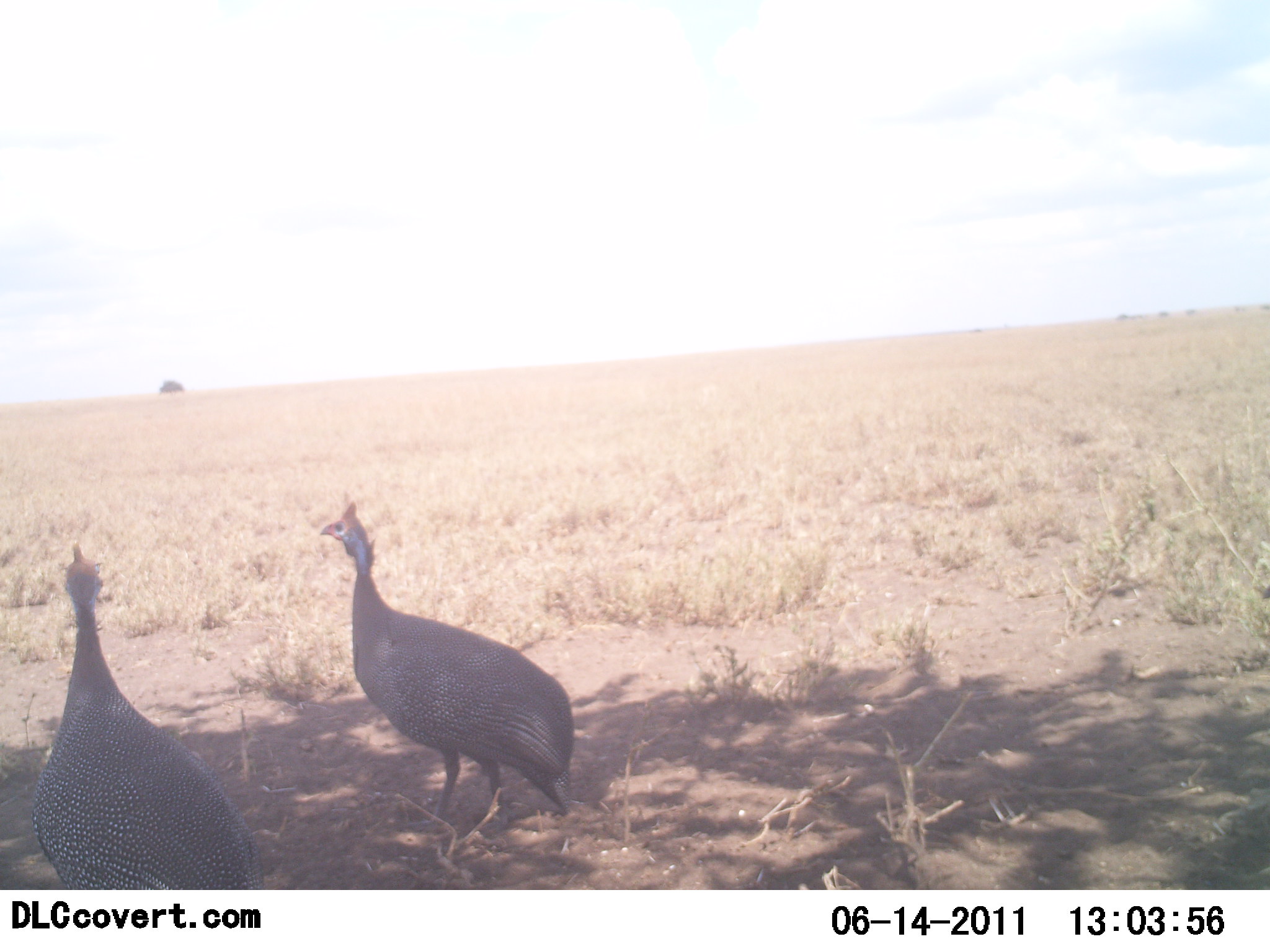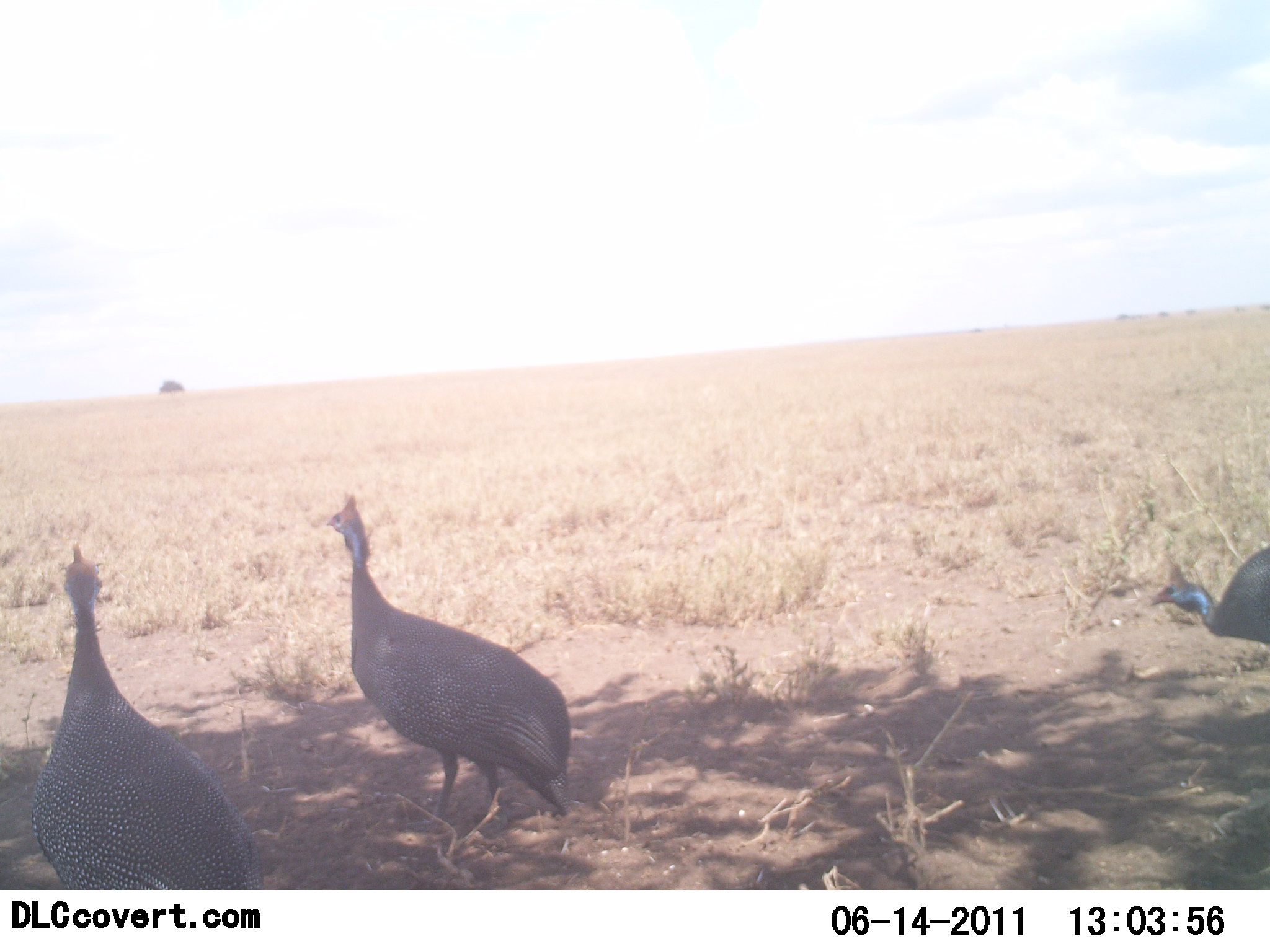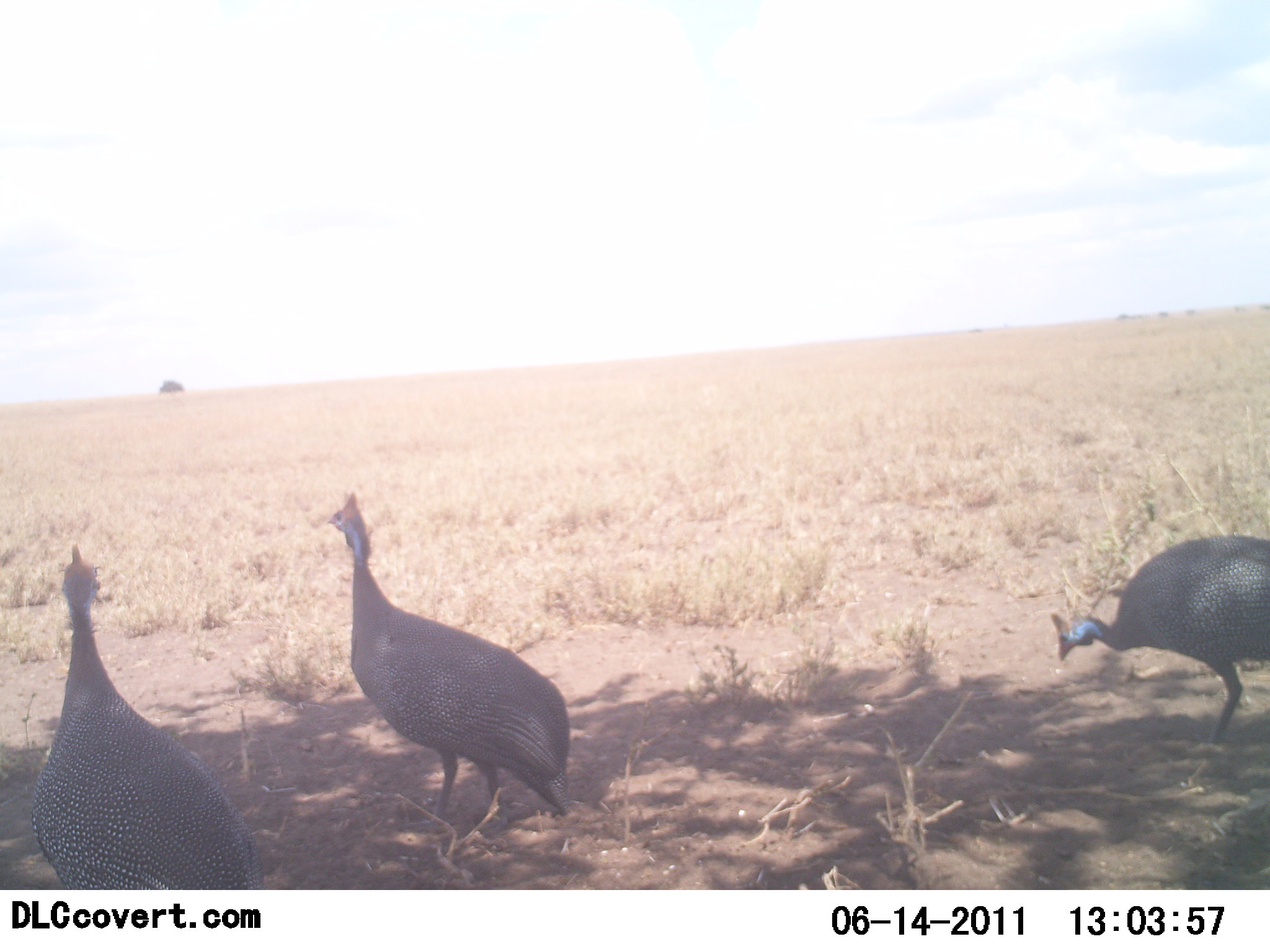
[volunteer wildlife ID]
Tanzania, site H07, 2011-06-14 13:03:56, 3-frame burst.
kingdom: Animalia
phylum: Chordata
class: Aves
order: Galliformes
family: Numididae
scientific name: Numididae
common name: guinea fowl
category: guineafowl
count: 3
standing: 60%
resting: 20%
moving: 67%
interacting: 0%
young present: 0%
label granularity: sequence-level